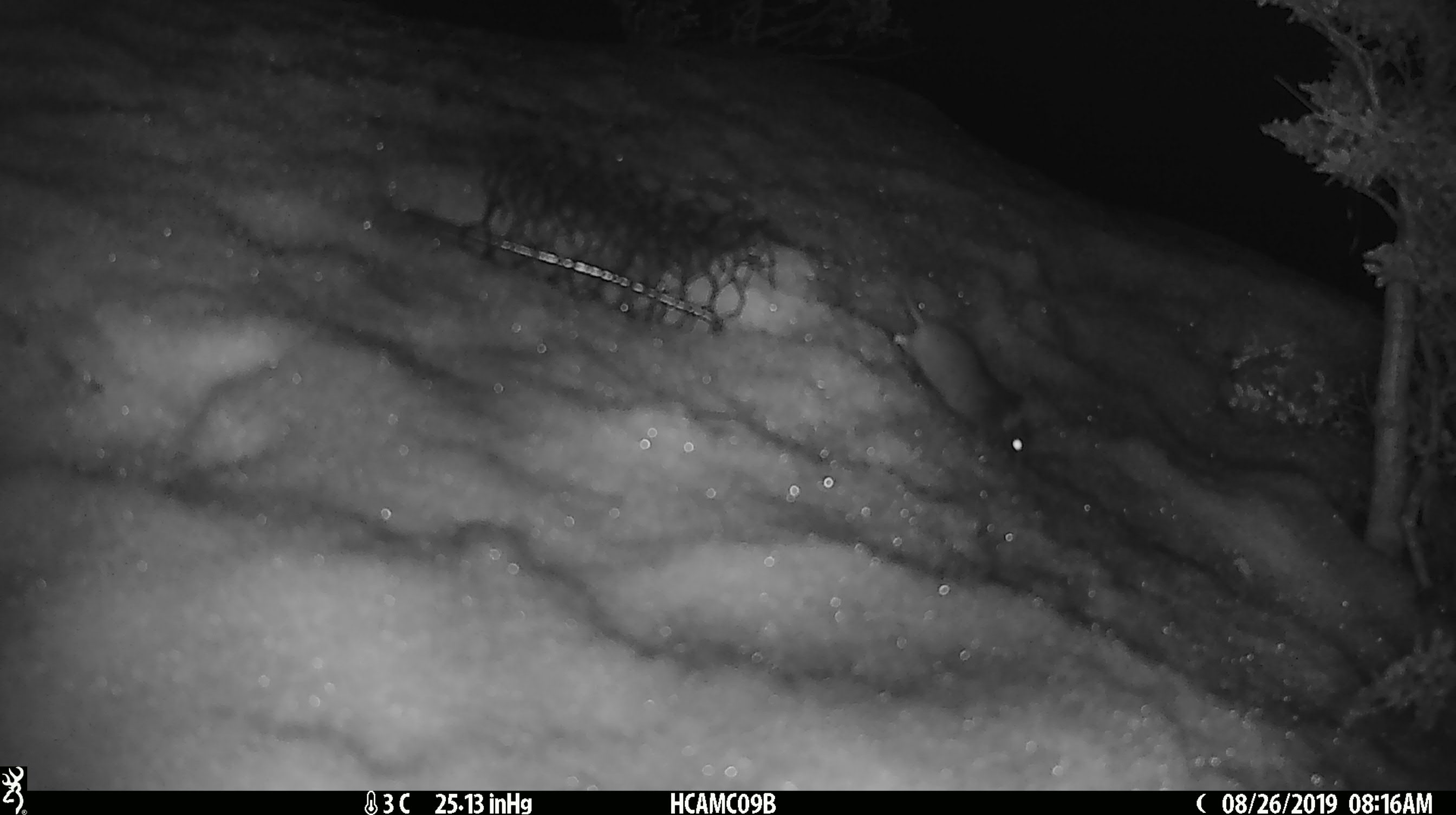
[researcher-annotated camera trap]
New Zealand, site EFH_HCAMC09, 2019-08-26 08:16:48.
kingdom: Animalia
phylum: Chordata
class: Mammalia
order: Rodentia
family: Muridae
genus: Mus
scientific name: Mus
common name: mouse